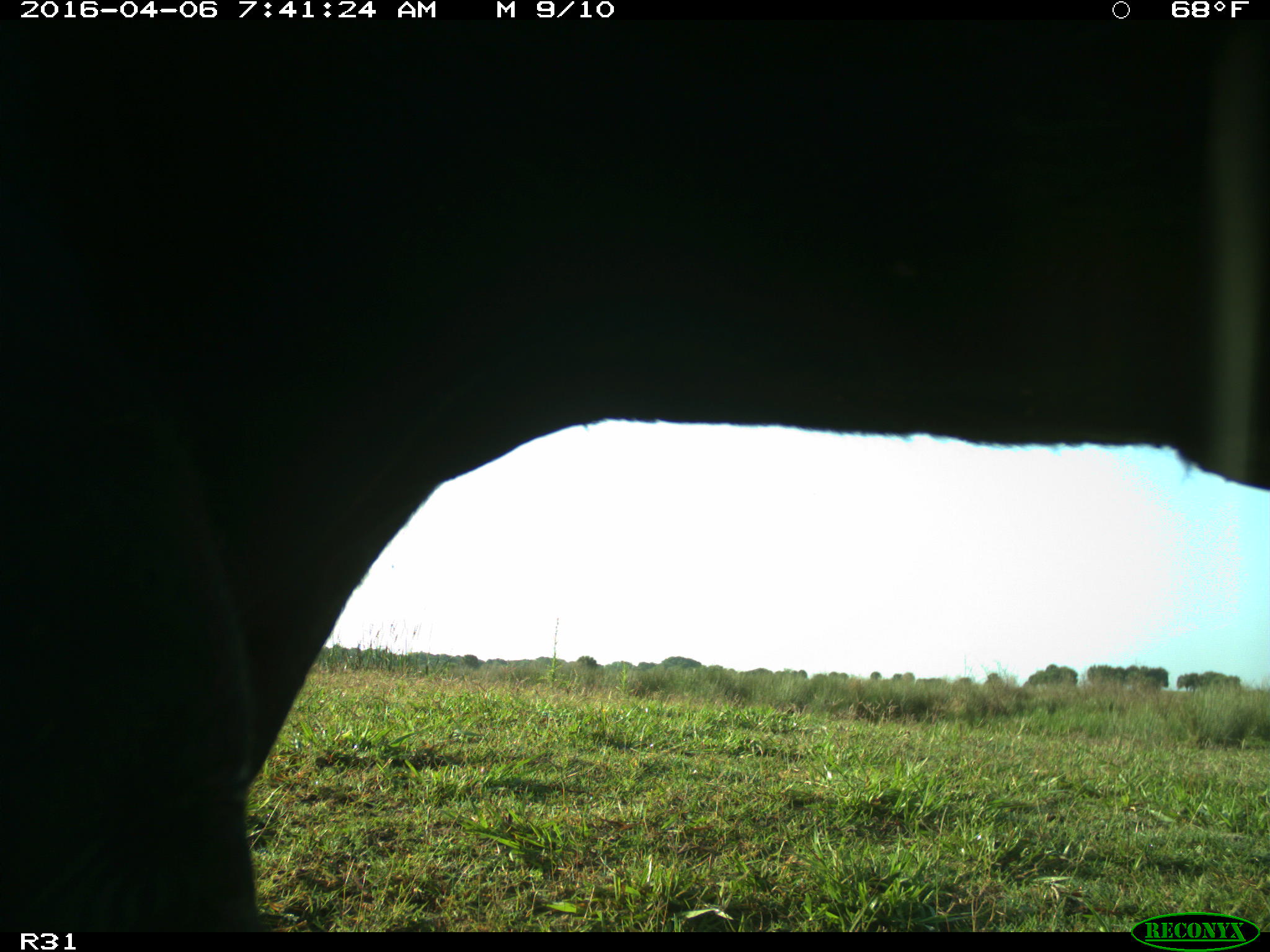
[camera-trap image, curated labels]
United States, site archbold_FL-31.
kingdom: Animalia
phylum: Chordata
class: Mammalia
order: Artiodactyla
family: Bovidae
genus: Bos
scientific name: Bos taurus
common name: domestic cow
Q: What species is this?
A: Bos taurus (domestic cow).